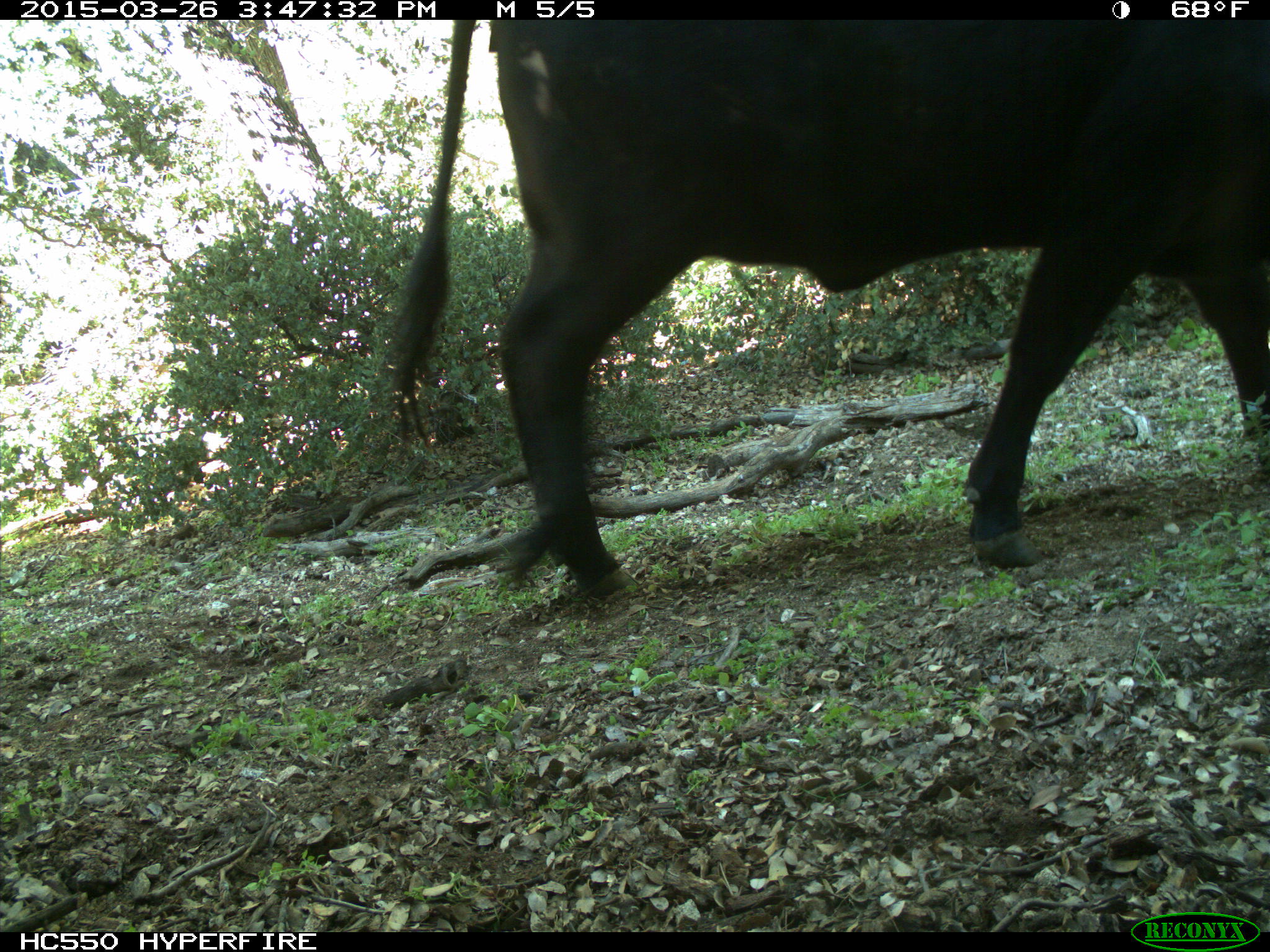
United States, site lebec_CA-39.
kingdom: Animalia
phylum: Chordata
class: Mammalia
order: Artiodactyla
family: Bovidae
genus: Bos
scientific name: Bos taurus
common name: domestic cow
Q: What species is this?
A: Bos taurus (domestic cow).